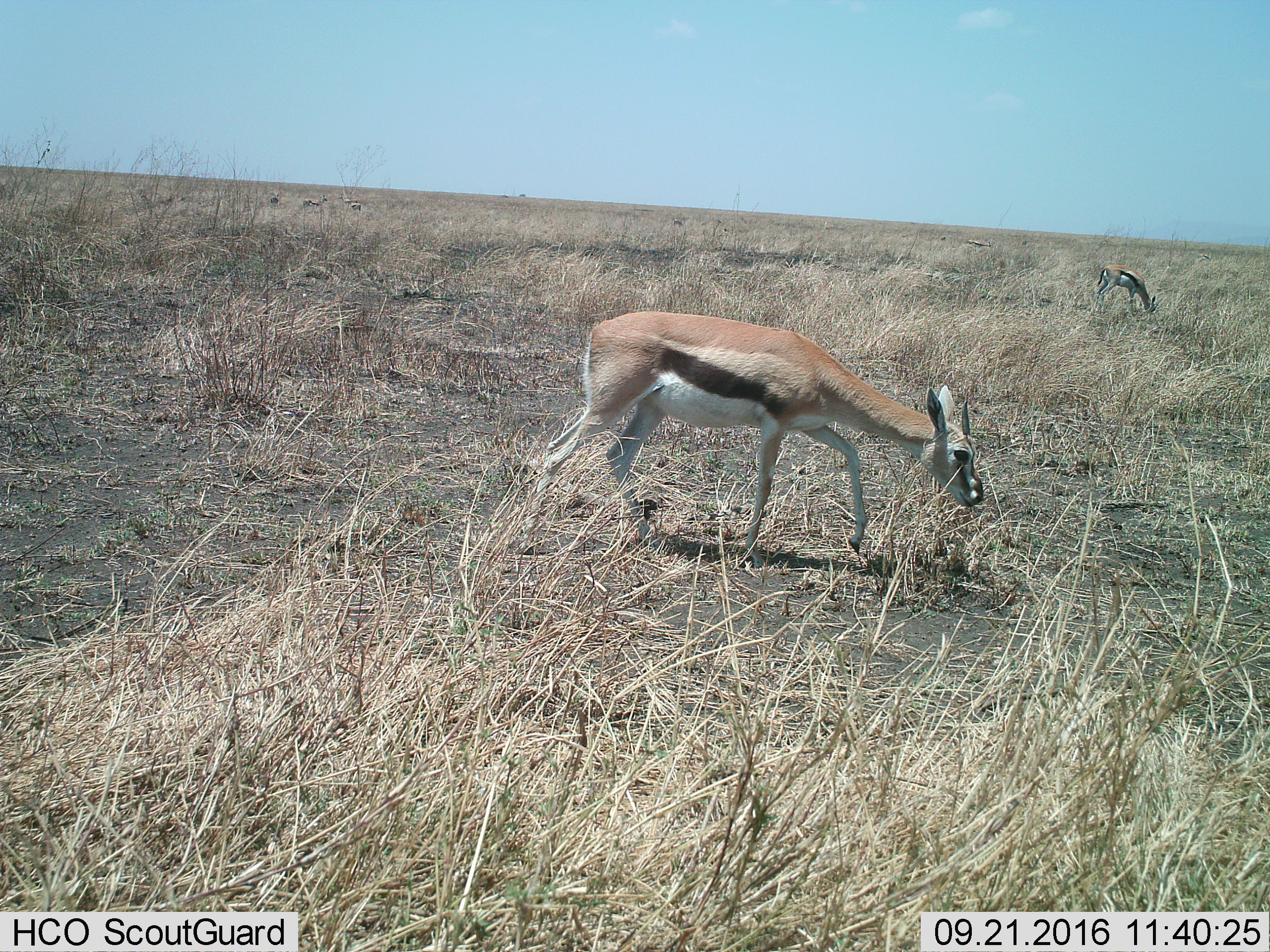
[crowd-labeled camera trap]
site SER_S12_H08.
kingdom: Animalia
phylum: Chordata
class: Mammalia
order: Artiodactyla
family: Bovidae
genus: Eudorcas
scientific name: Eudorcas thomsonii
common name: thomson's gazelle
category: gazellethomsons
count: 3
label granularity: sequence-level